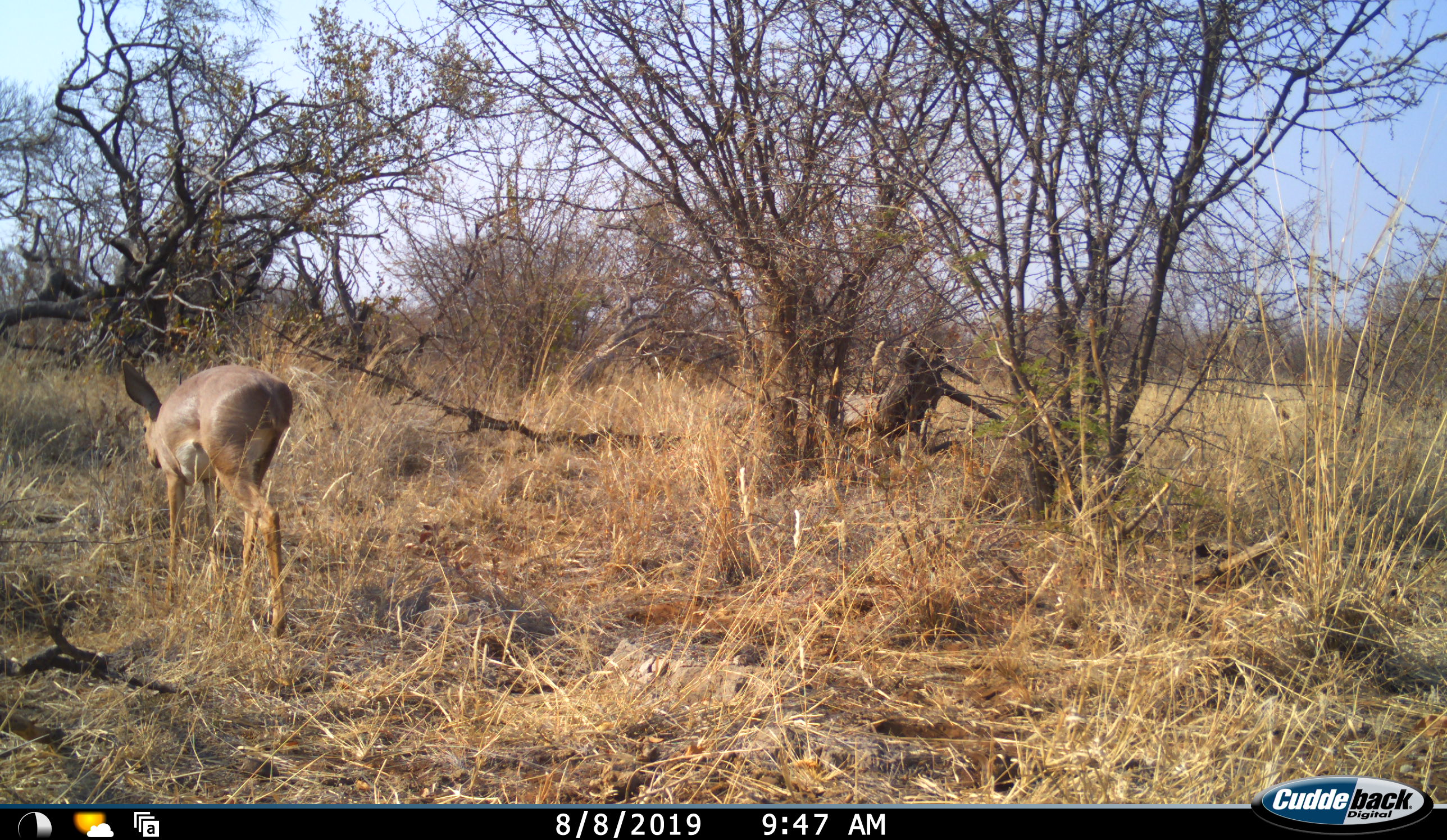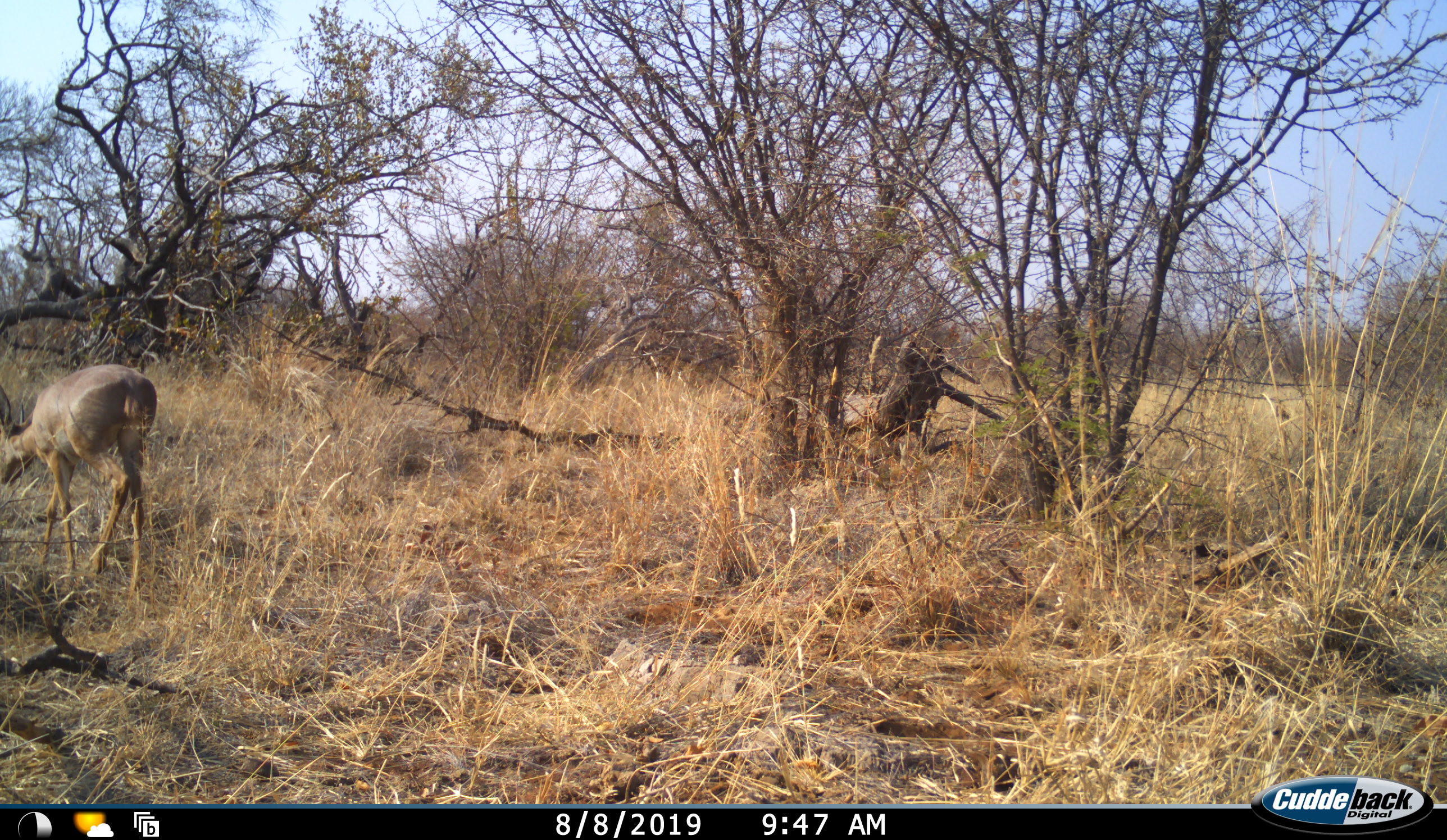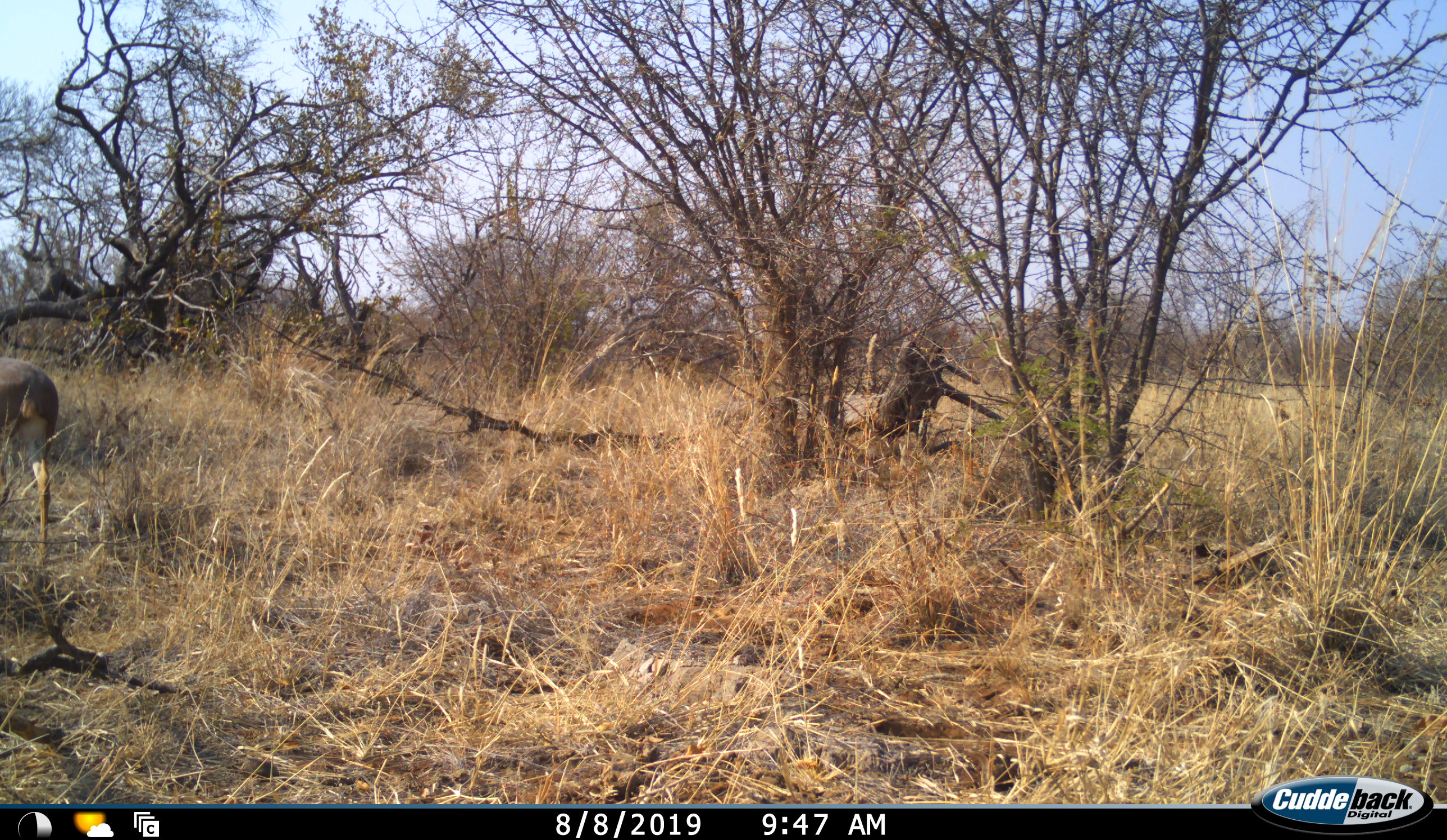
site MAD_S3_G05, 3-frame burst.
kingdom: Animalia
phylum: Chordata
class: Mammalia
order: Artiodactyla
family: Bovidae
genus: Raphicerus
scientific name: Raphicerus campestris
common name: steenbok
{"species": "steenbok (Raphicerus campestris)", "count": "1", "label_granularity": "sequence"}